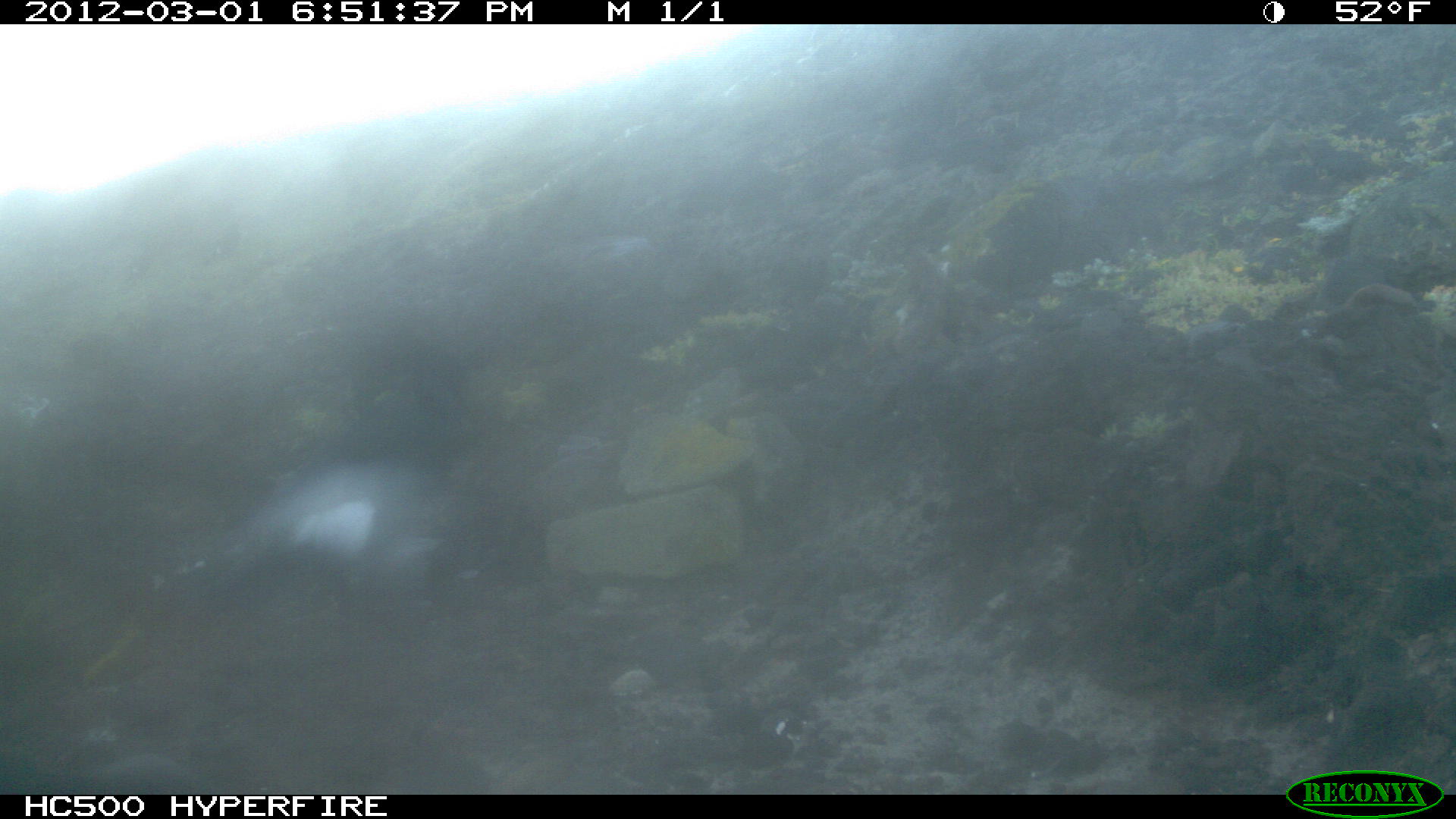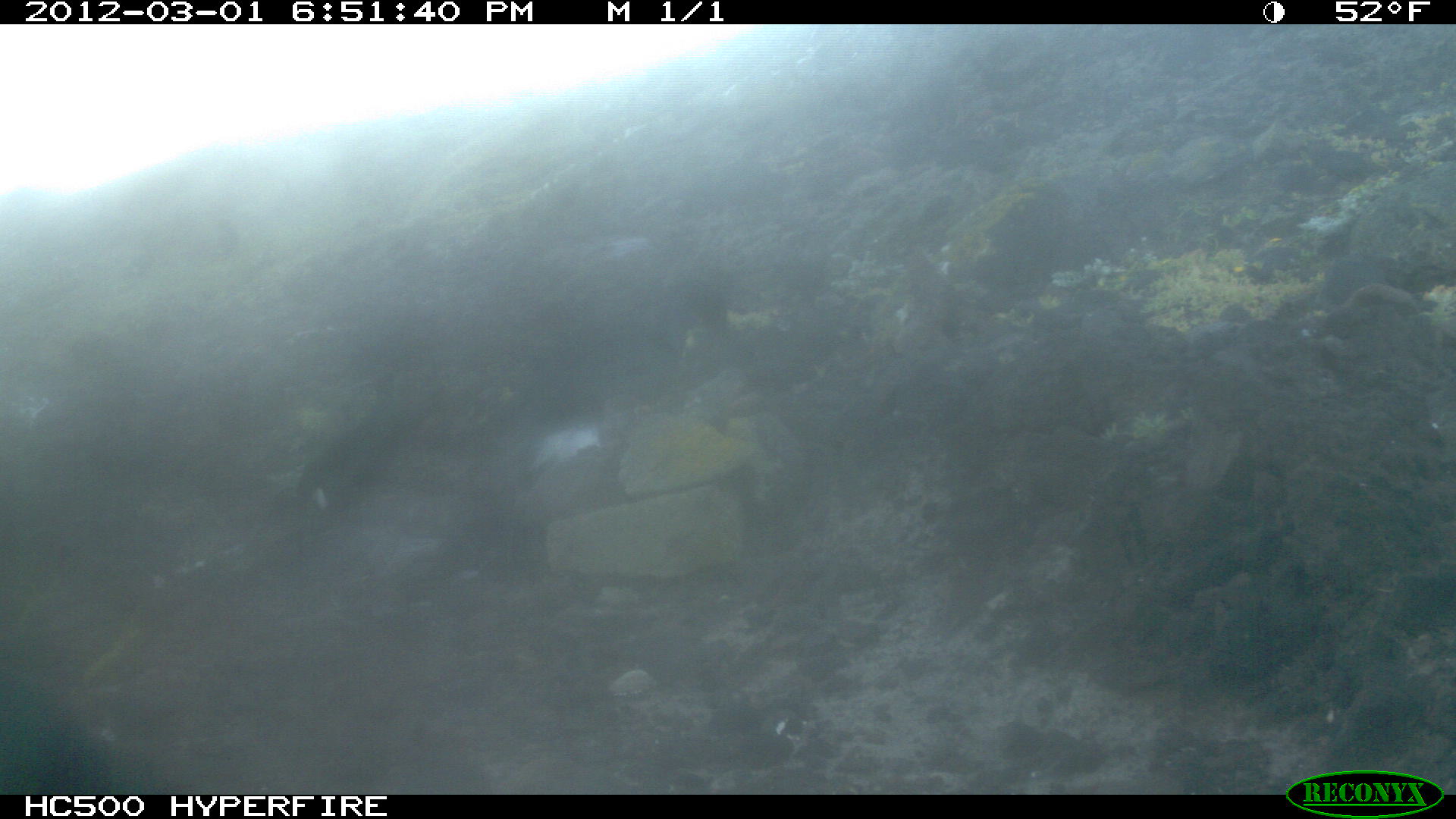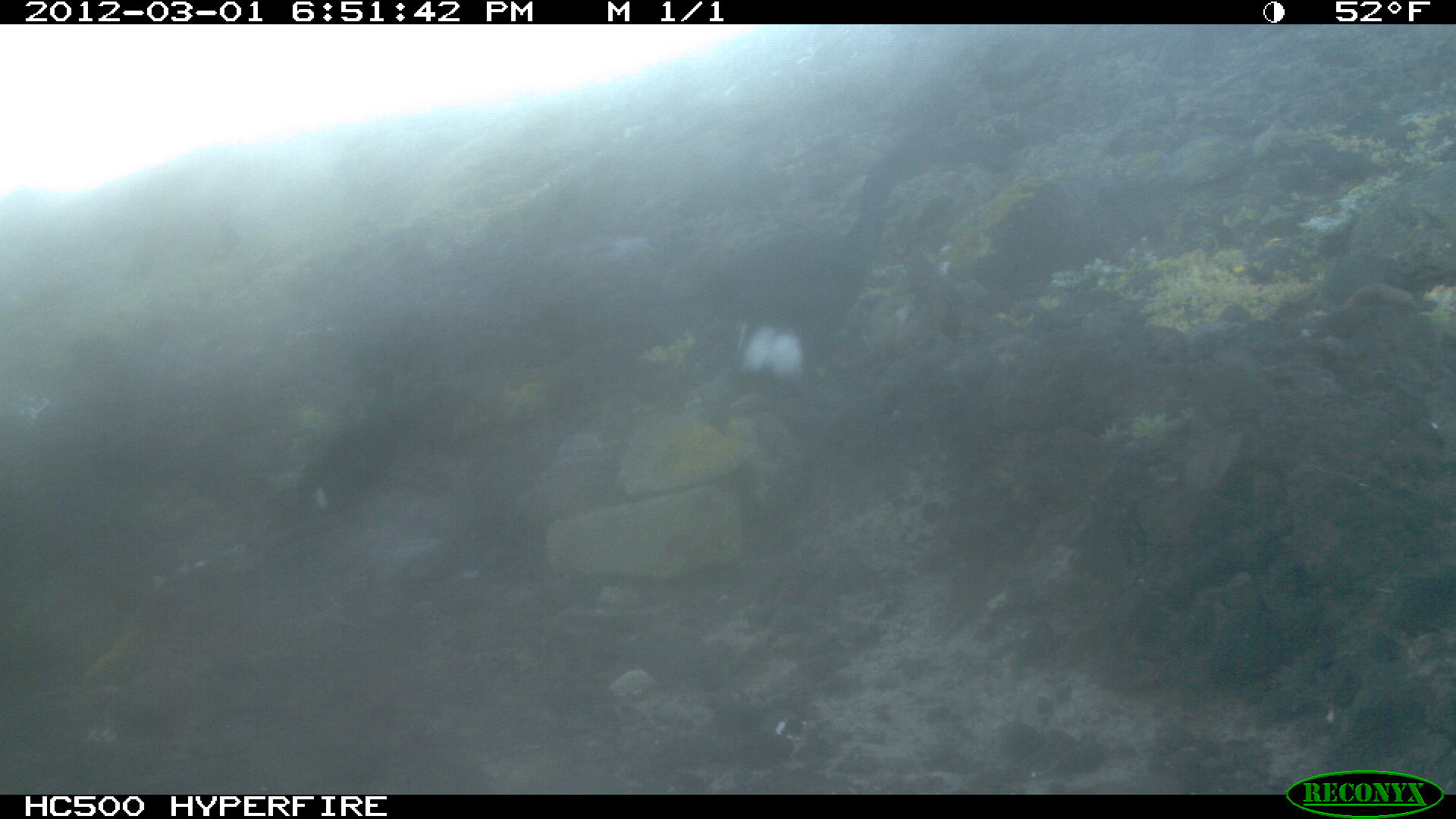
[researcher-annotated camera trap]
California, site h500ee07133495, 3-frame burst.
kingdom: Animalia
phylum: Chordata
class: Aves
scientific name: Aves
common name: bird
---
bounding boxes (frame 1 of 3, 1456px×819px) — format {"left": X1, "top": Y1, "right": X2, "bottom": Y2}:
bird: {"left": 143, "top": 367, "right": 491, "bottom": 690}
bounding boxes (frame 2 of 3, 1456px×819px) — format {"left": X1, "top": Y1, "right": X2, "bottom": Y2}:
bird: {"left": 482, "top": 223, "right": 738, "bottom": 432}; {"left": 297, "top": 363, "right": 425, "bottom": 524}; {"left": 0, "top": 675, "right": 158, "bottom": 794}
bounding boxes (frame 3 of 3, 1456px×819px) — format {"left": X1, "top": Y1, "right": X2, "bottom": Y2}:
bird: {"left": 732, "top": 121, "right": 1008, "bottom": 424}